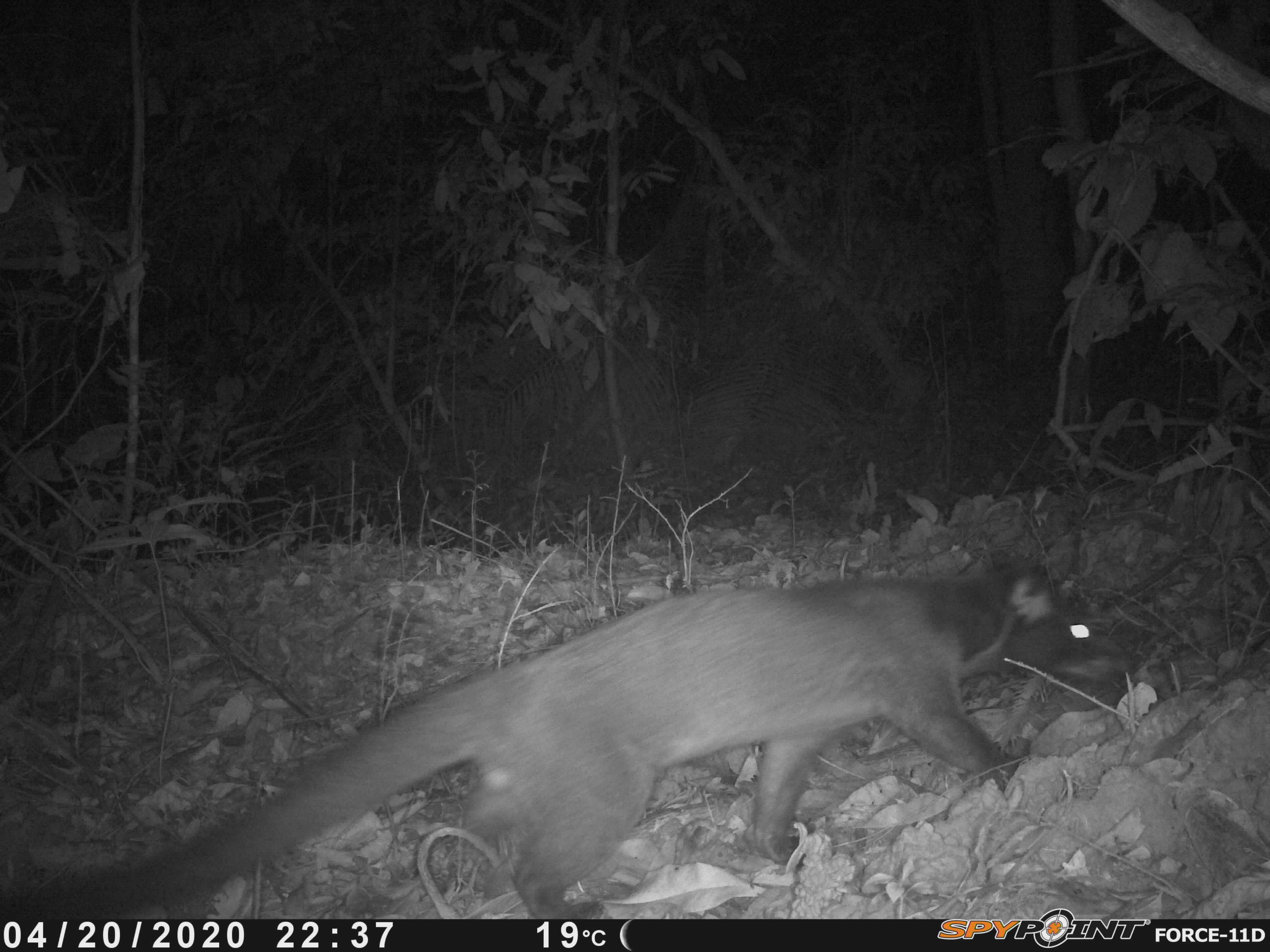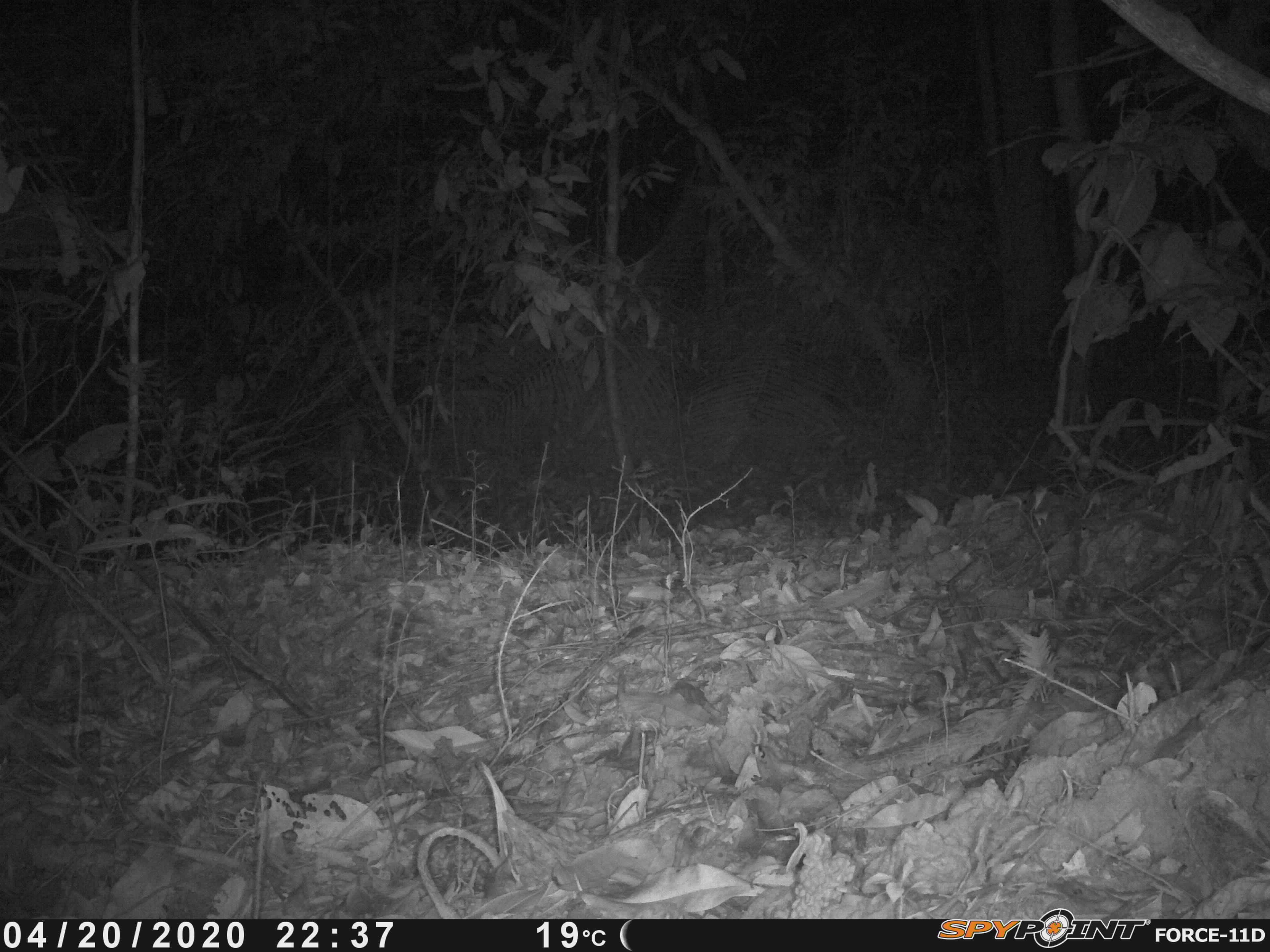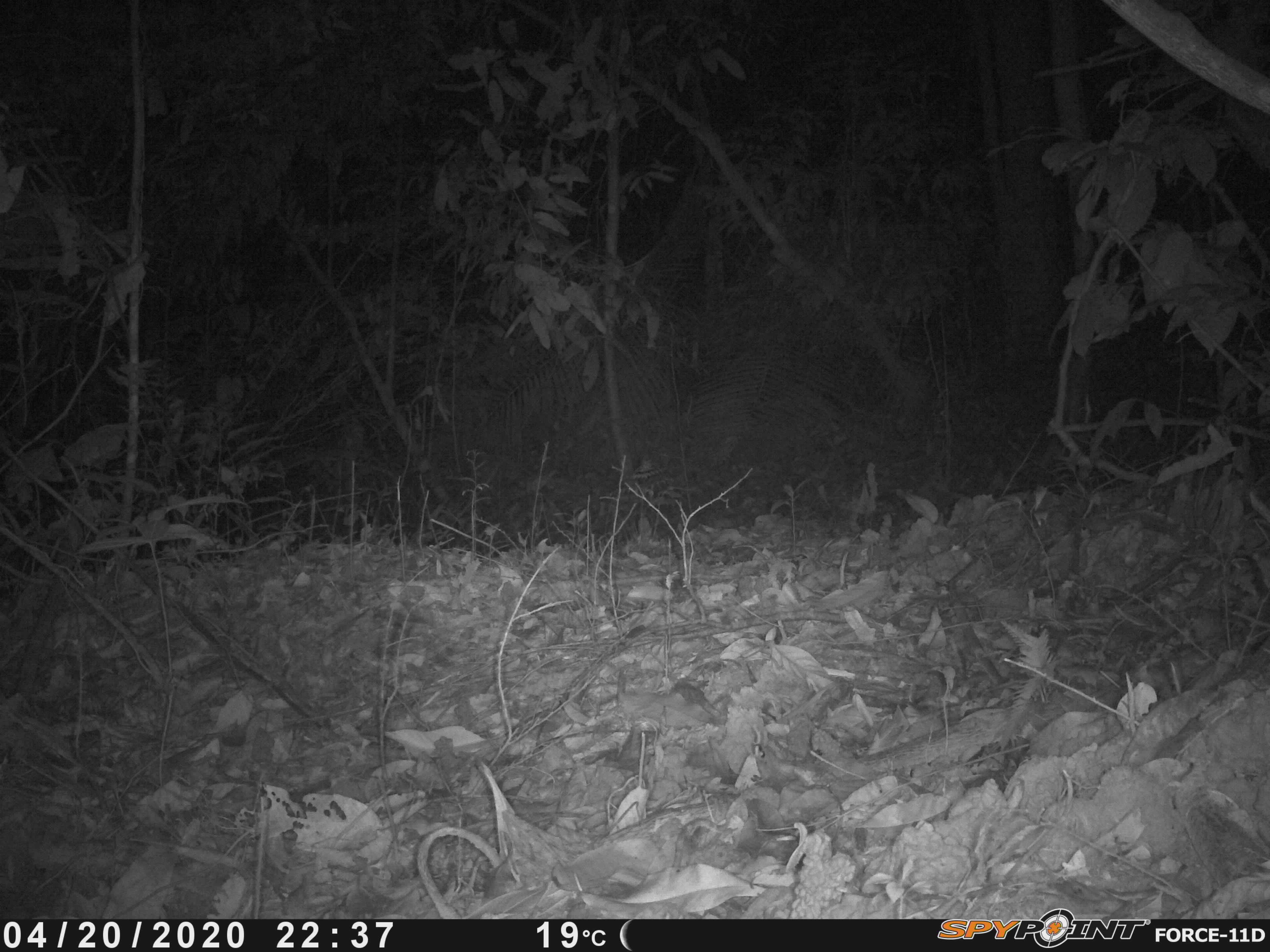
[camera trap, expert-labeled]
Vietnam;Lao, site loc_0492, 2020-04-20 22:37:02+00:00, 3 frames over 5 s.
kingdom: Animalia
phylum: Chordata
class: Mammalia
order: Carnivora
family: Viverridae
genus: Paguma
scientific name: Paguma larvata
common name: masked palm civet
Masked palm civet (Paguma larvata). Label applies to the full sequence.